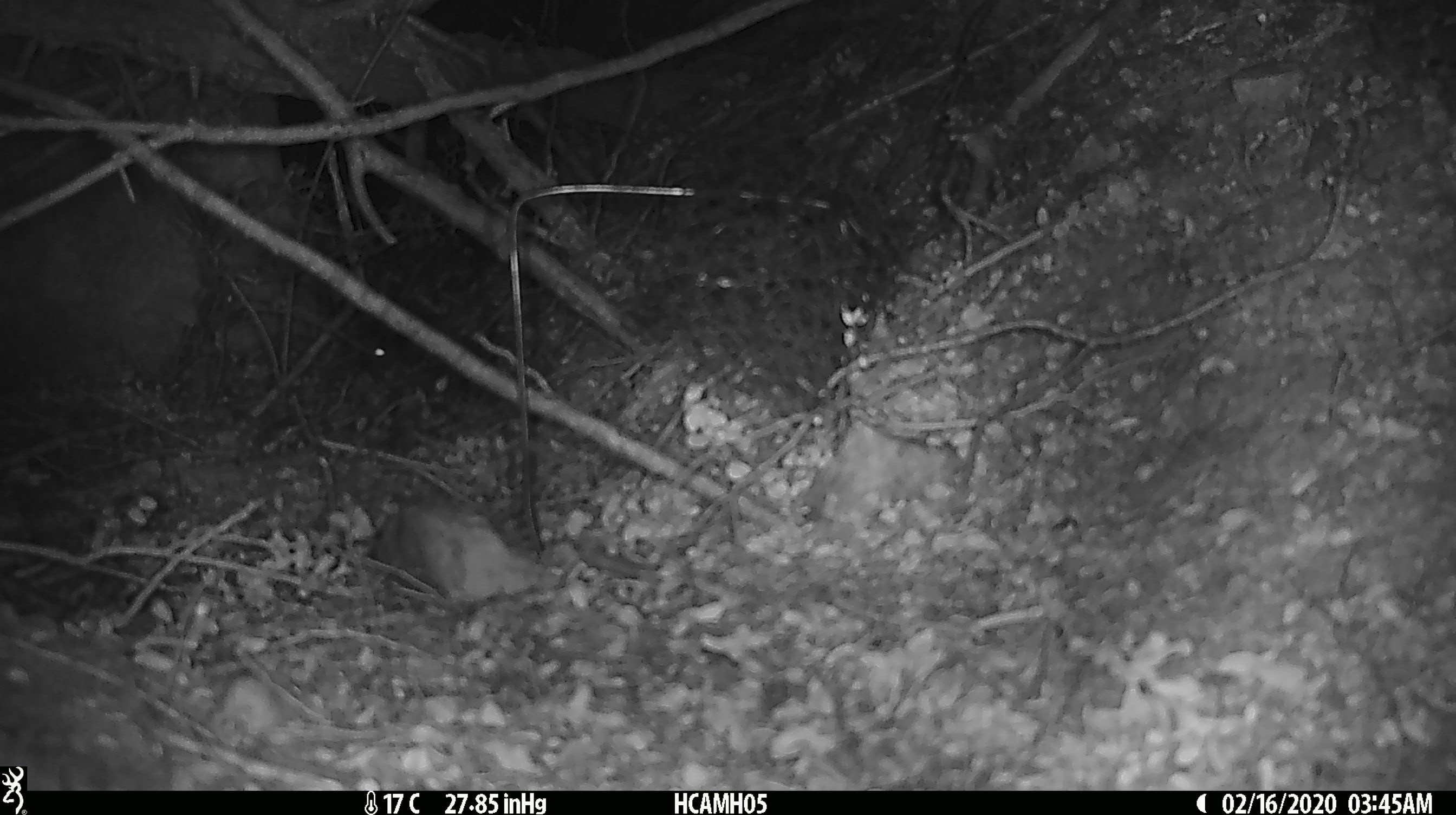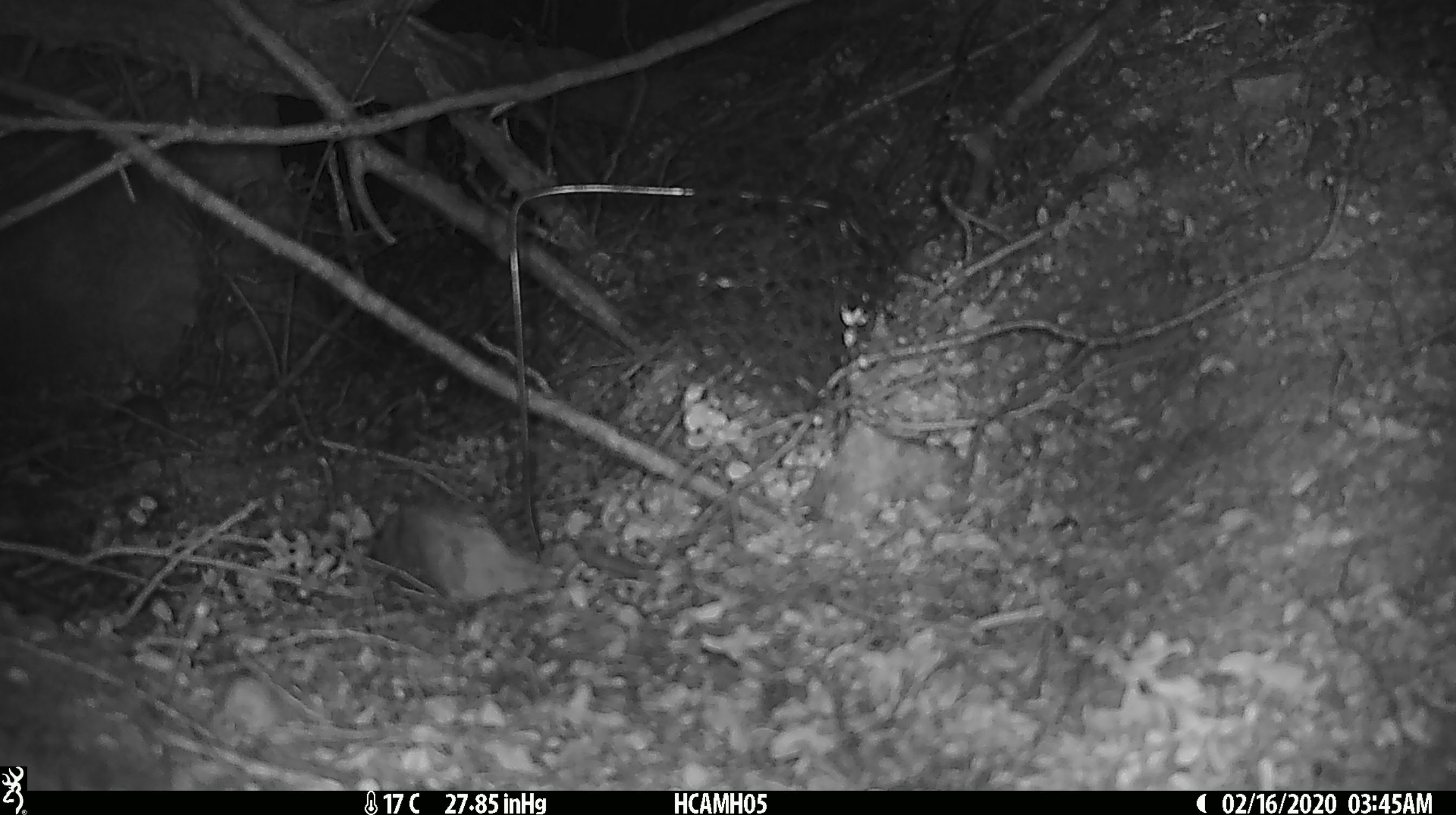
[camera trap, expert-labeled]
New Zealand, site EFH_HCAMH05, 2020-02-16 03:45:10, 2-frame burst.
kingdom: Animalia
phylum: Chordata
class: Mammalia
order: Rodentia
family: Muridae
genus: Mus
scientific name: Mus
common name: mouse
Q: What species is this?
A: Mouse (Mus).